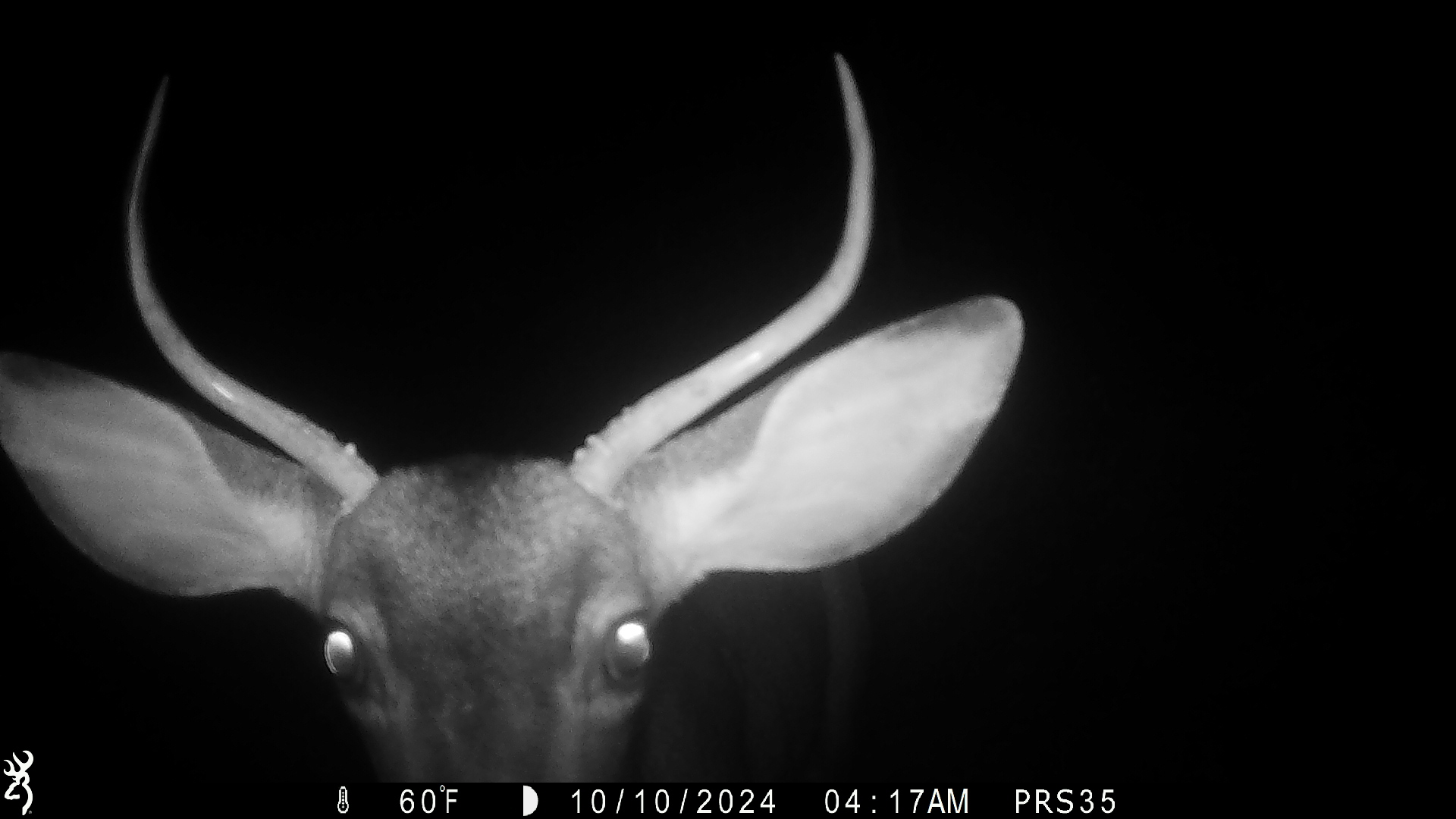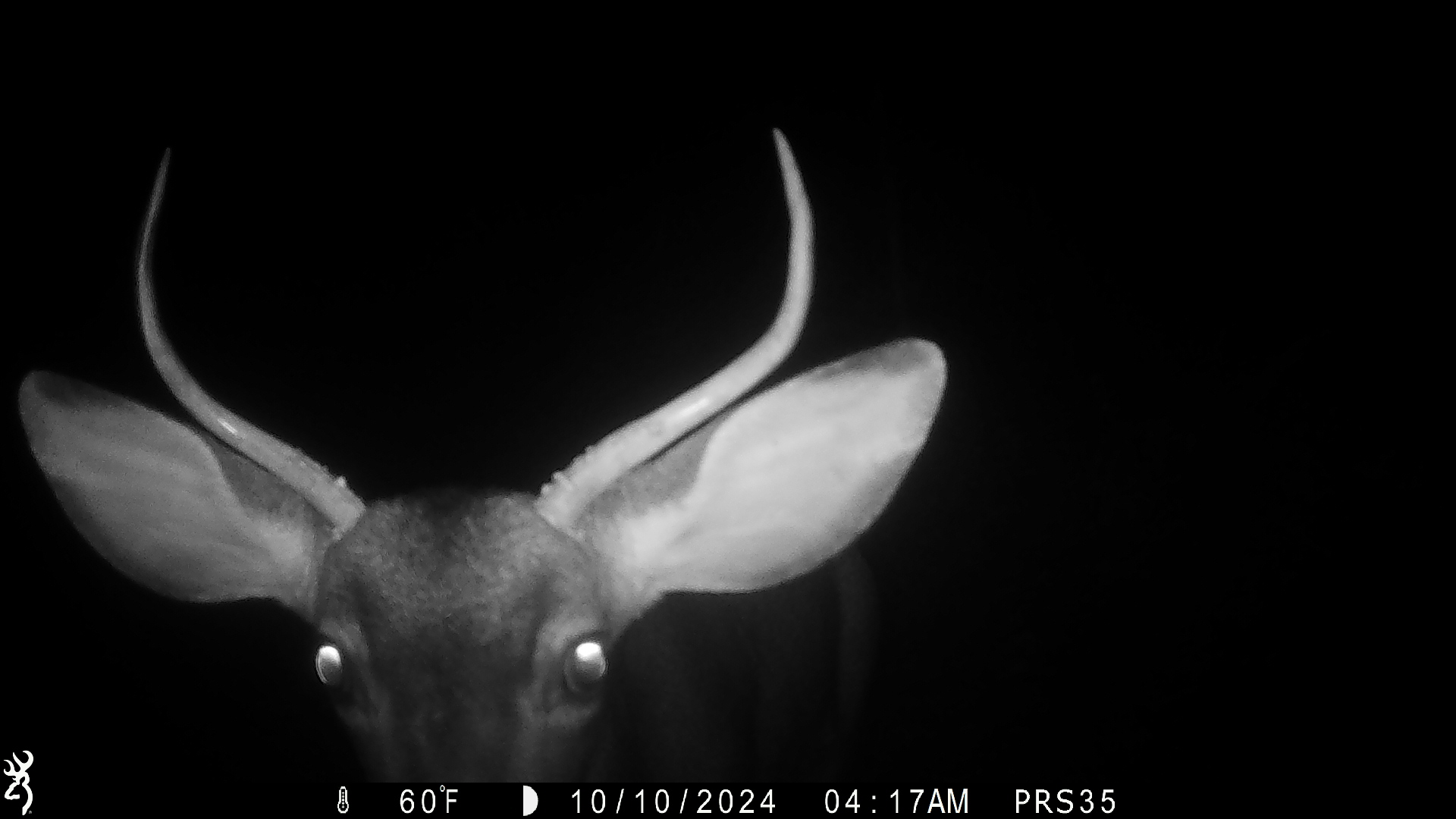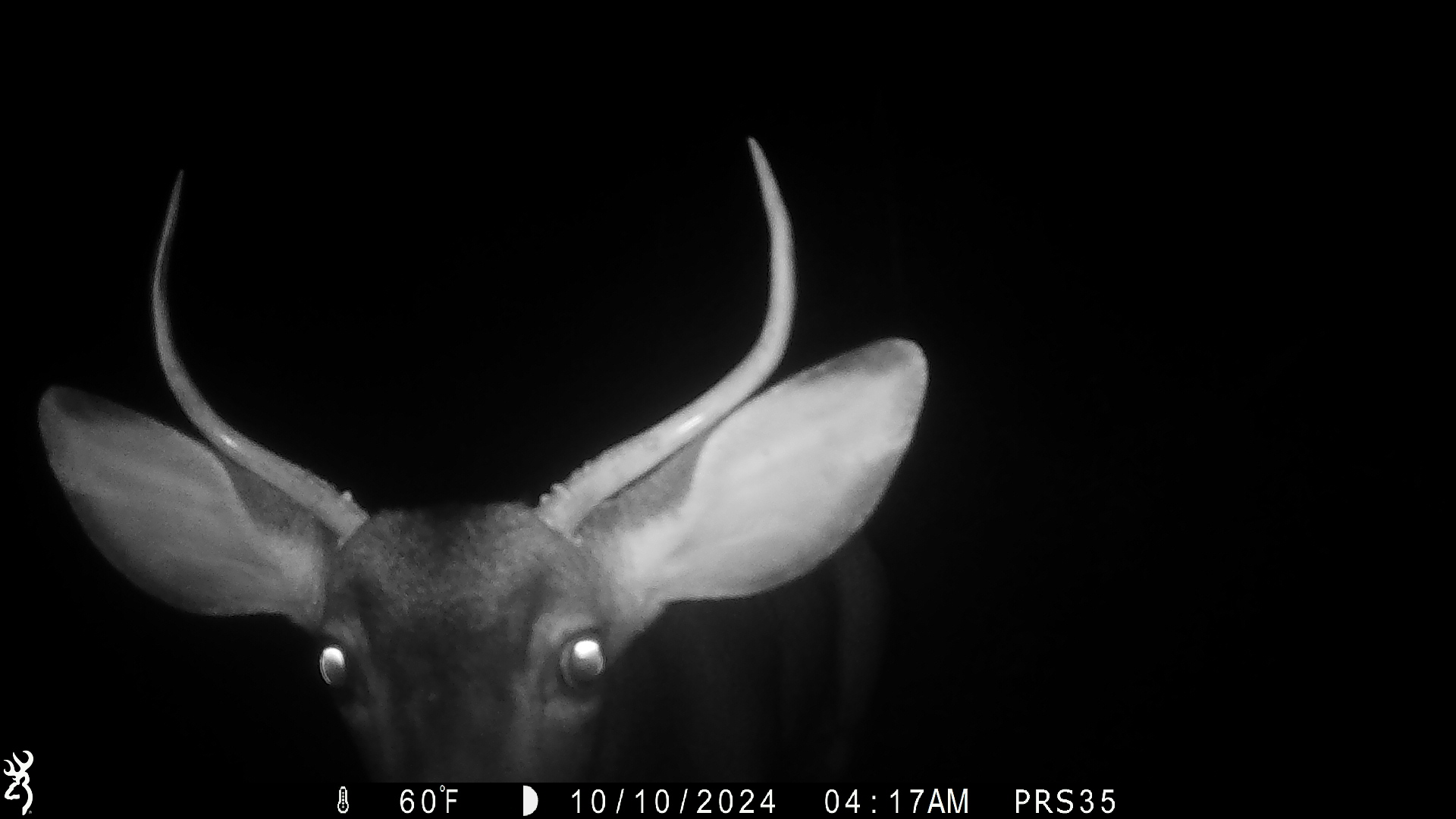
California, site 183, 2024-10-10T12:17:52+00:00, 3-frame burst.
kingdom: Animalia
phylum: Chordata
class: Mammalia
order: Artiodactyla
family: Cervidae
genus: Odocoileus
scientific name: Odocoileus hemionus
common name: mule deer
Mule deer (Odocoileus hemionus).